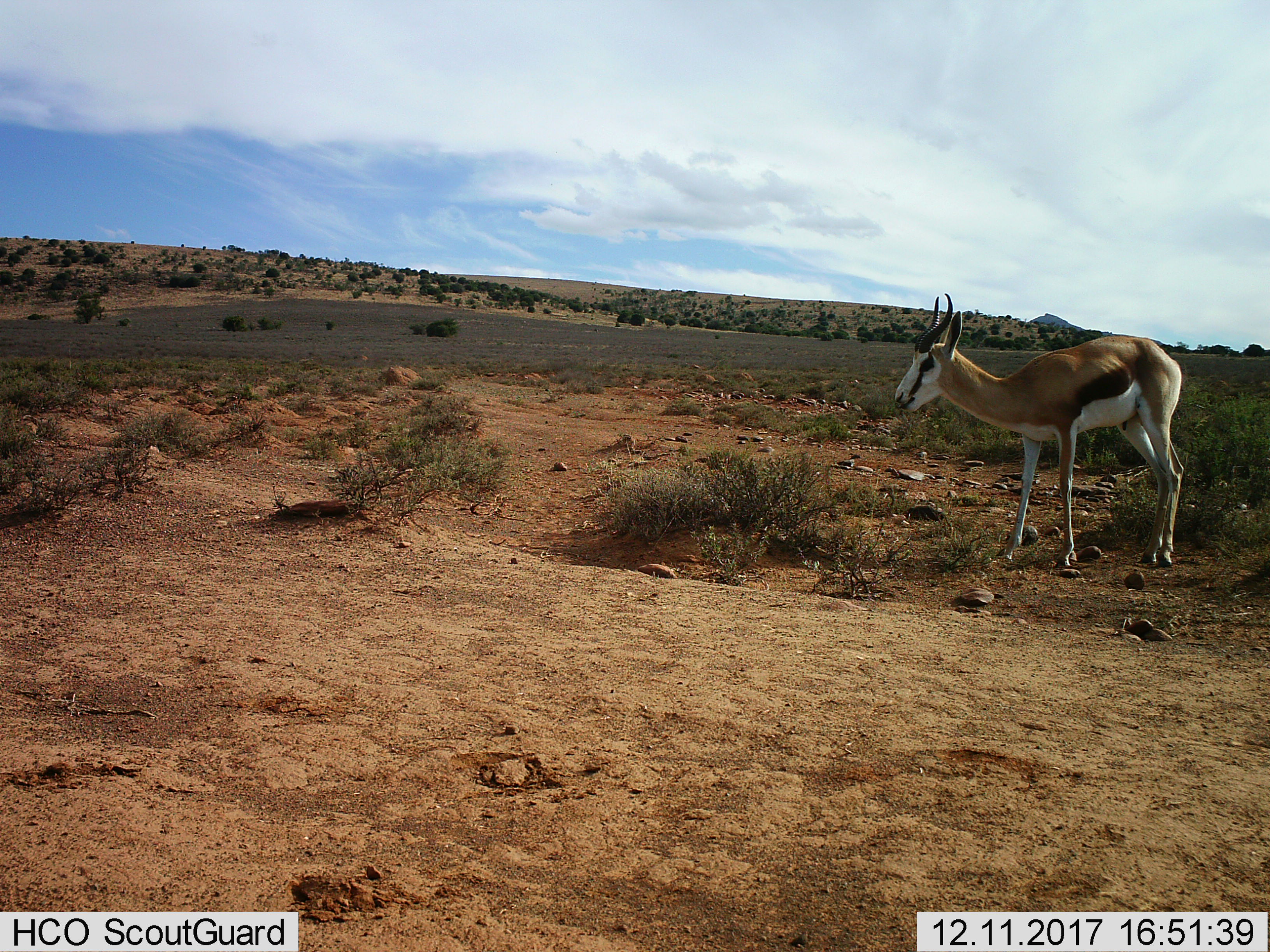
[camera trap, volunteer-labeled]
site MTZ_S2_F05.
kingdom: Animalia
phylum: Chordata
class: Mammalia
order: Artiodactyla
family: Bovidae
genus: Antidorcas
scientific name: Antidorcas marsupialis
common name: springbok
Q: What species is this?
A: Springbok (Antidorcas marsupialis).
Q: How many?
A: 1.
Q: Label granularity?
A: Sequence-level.